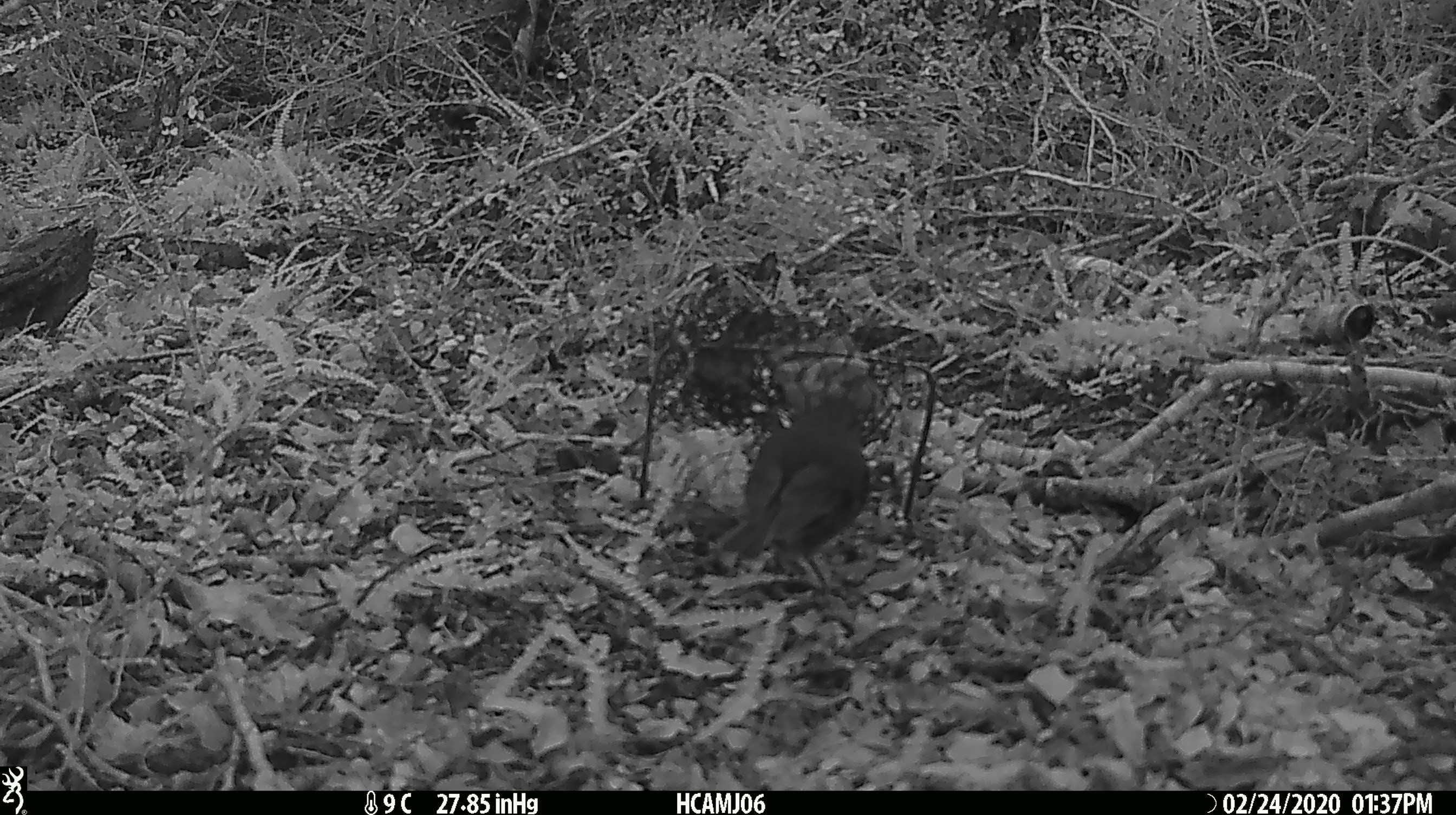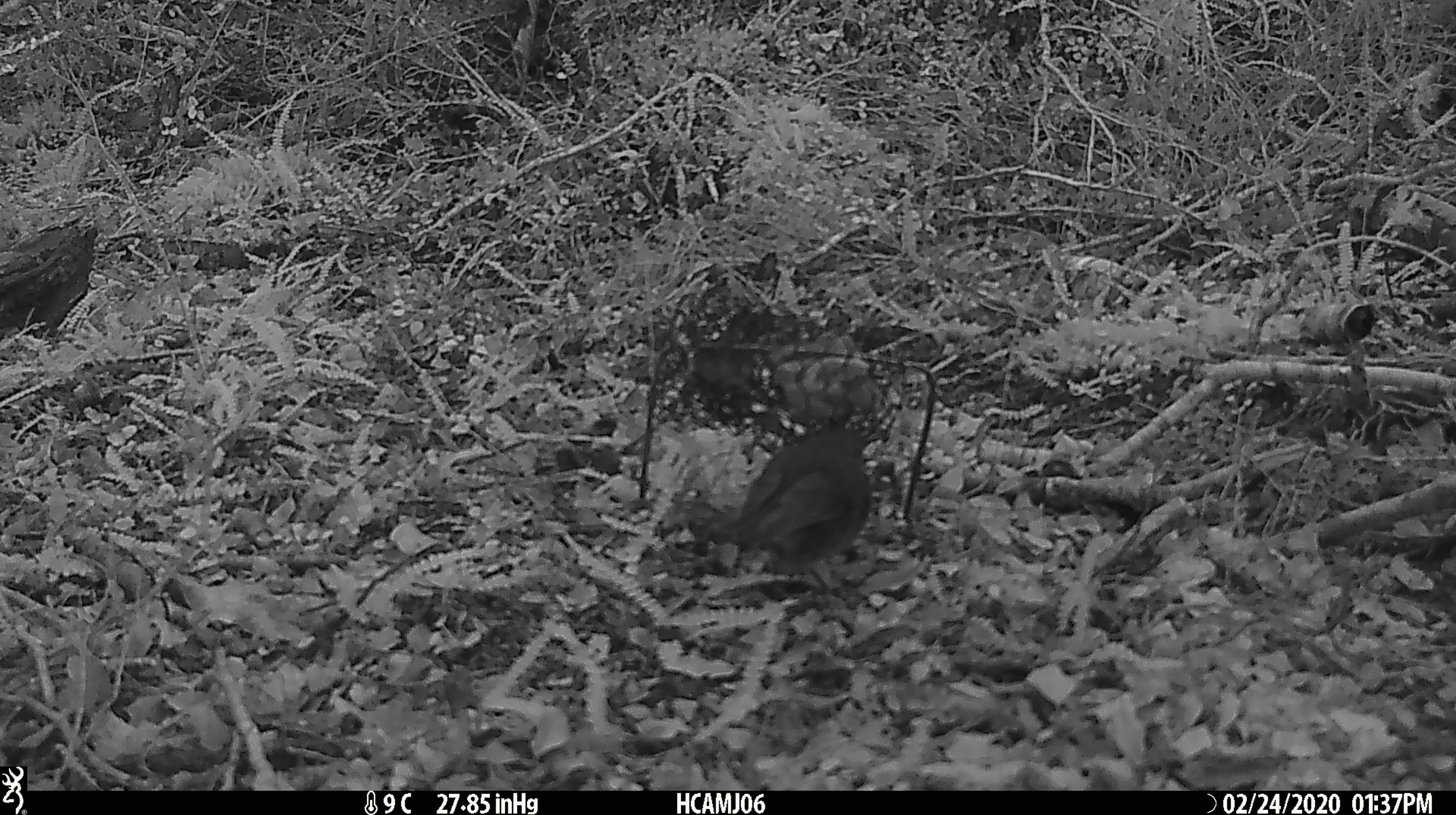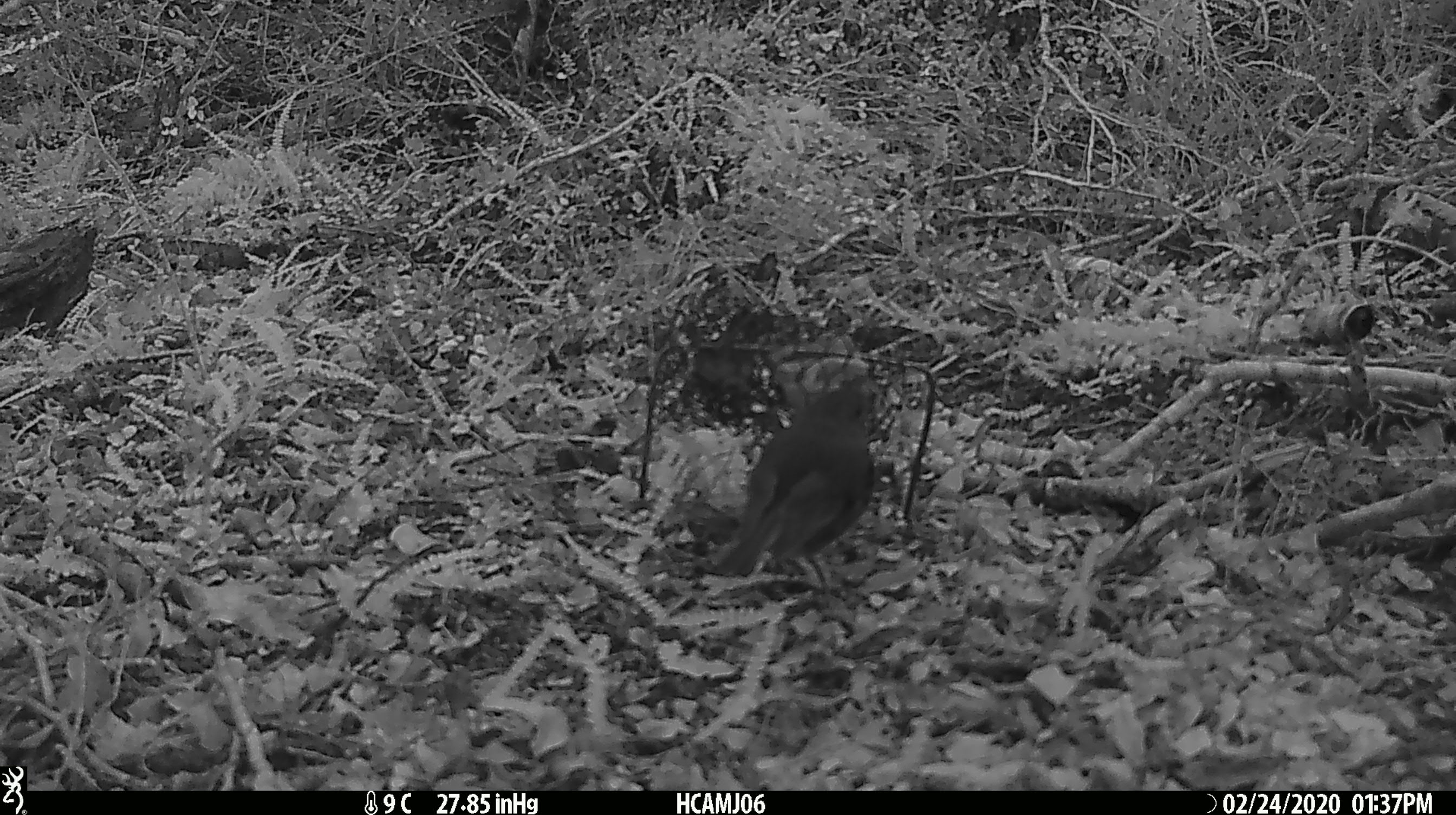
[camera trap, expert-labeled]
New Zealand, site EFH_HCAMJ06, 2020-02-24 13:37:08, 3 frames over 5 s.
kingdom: Animalia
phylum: Chordata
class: Aves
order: Passeriformes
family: Petroicidae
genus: Petroica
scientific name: Petroica australis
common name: new zealand robin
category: robin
Robin (new zealand robin) (Petroica australis).